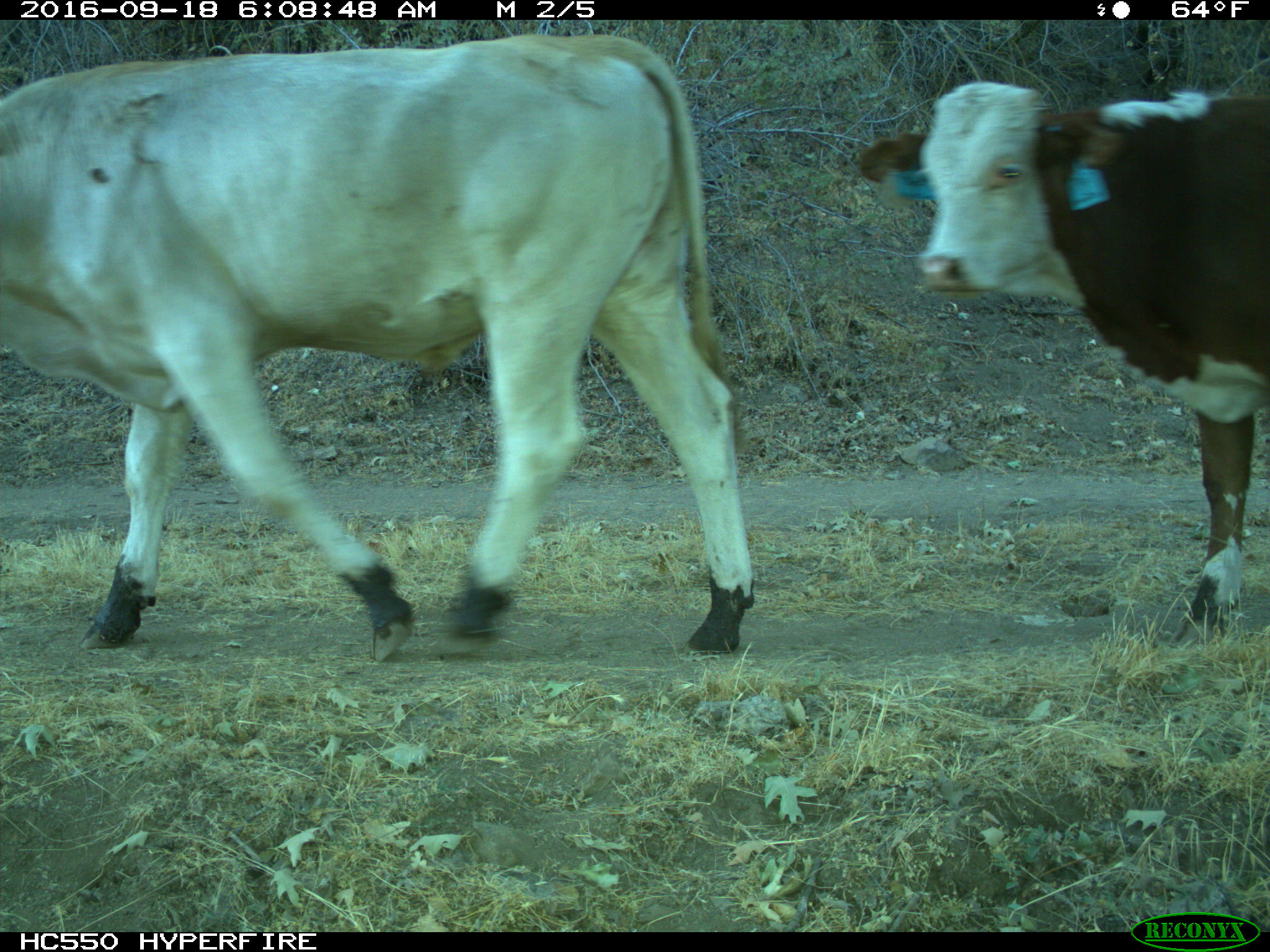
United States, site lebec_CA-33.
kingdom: Animalia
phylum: Chordata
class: Mammalia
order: Artiodactyla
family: Bovidae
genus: Bos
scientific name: Bos taurus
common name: domestic cow